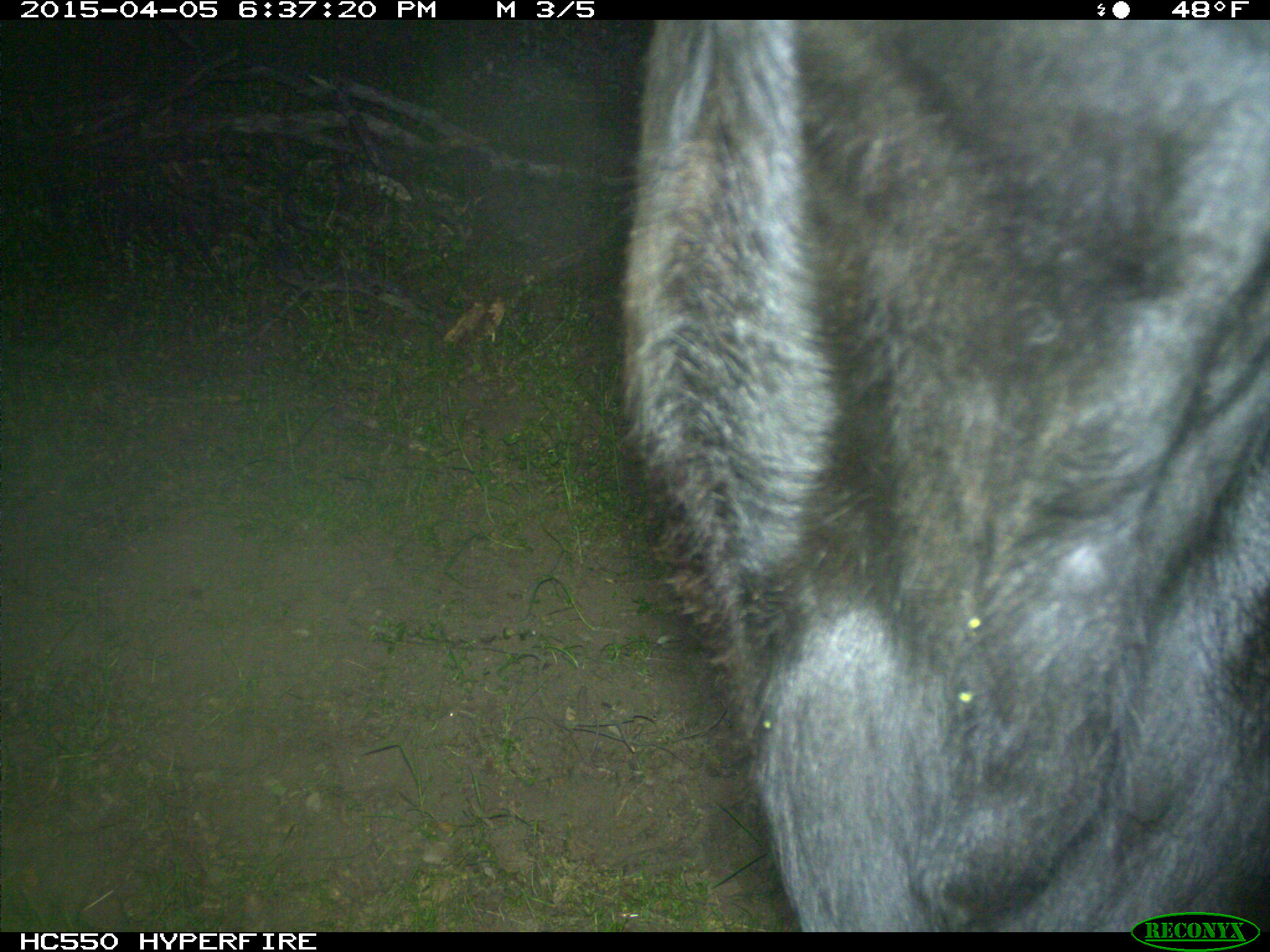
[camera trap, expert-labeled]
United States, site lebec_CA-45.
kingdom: Animalia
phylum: Chordata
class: Mammalia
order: Artiodactyla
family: Bovidae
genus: Bos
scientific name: Bos taurus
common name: domestic cow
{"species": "Bos taurus (domestic cow)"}